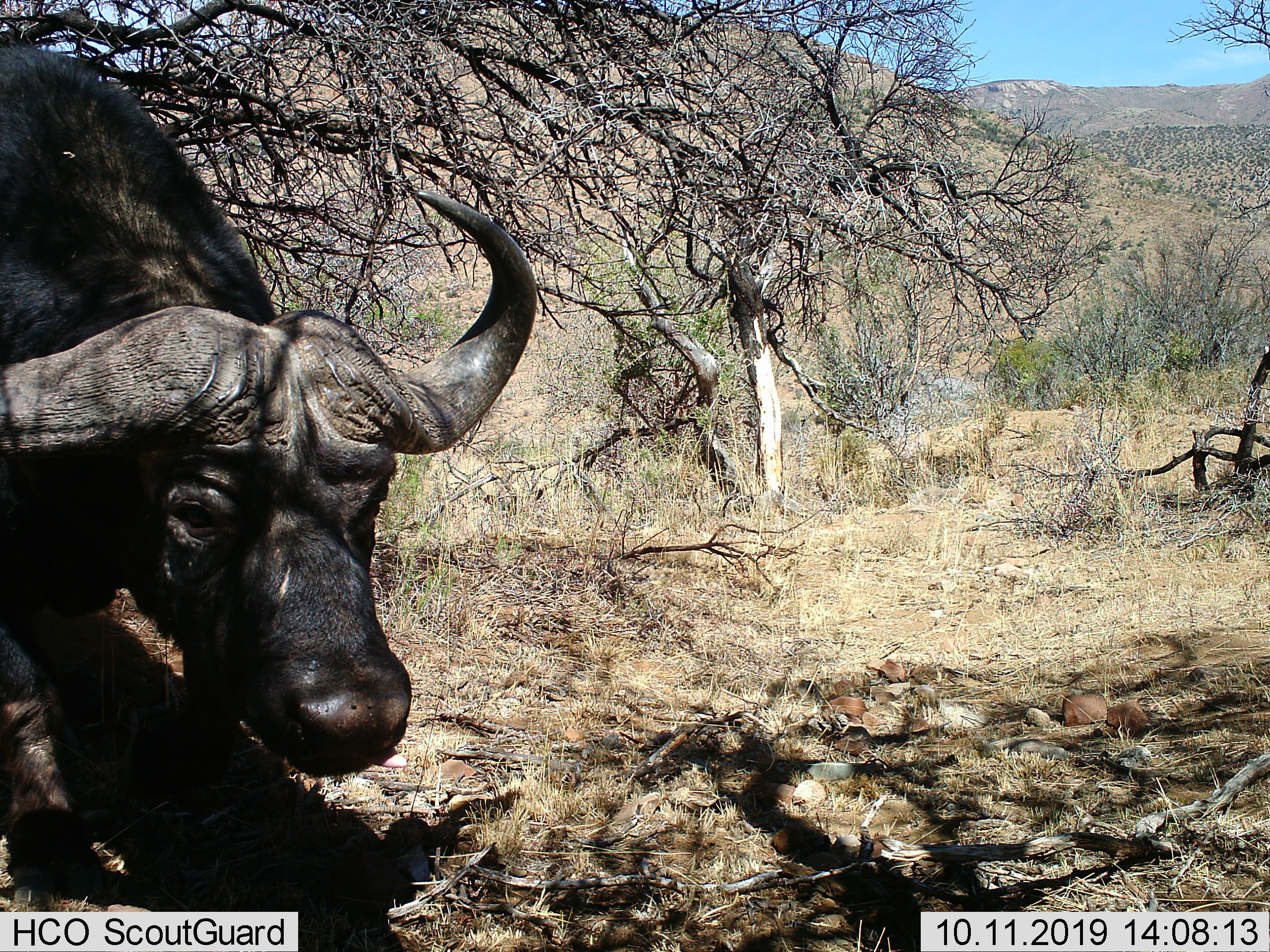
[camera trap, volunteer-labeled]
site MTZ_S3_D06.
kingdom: Animalia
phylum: Chordata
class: Mammalia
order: Artiodactyla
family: Bovidae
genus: Syncerus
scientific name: Syncerus caffer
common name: african buffalo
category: buffalo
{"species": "buffalo (african buffalo) (Syncerus caffer)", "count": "1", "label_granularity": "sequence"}